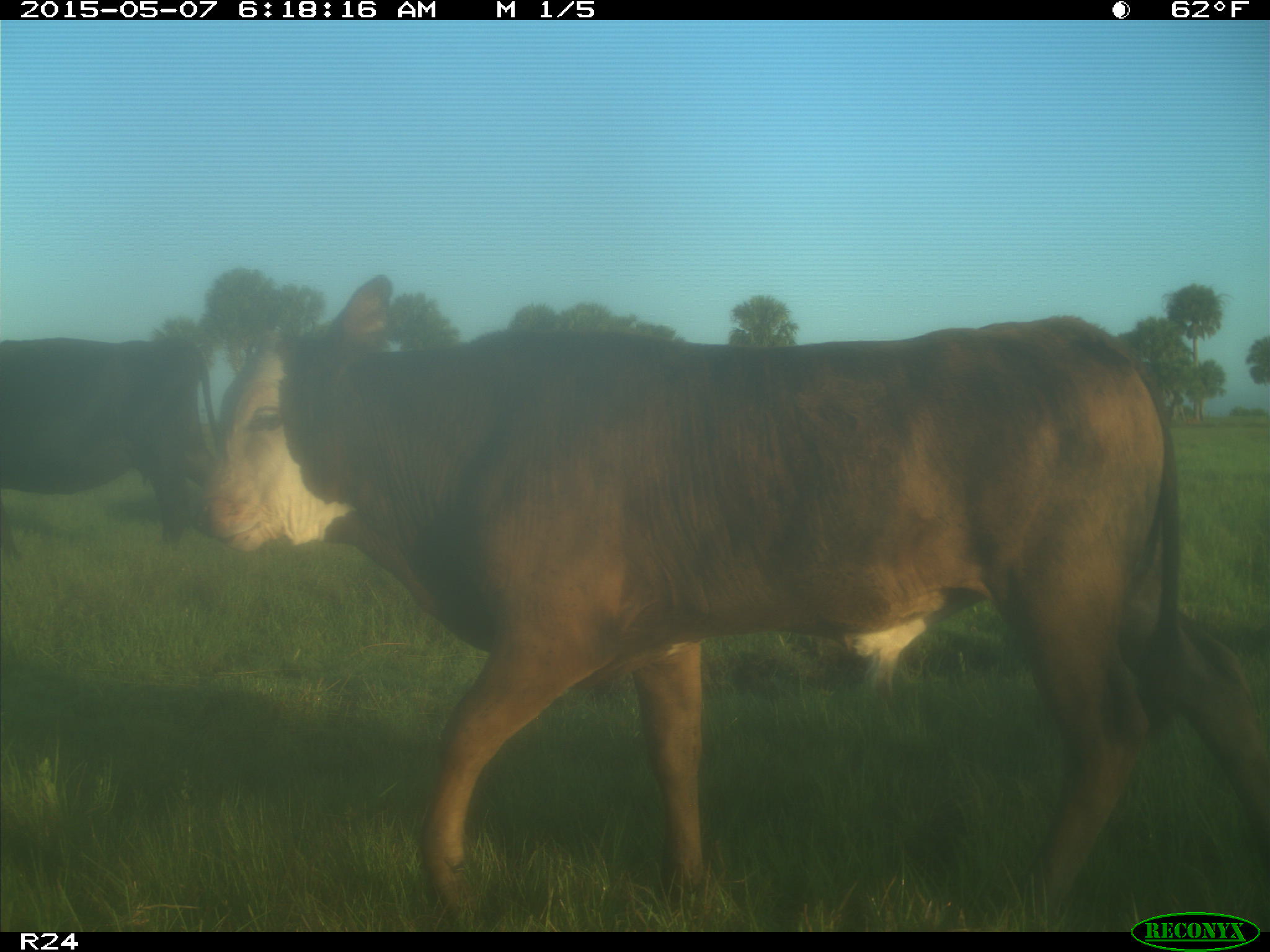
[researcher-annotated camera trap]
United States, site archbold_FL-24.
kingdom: Animalia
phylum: Chordata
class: Mammalia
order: Artiodactyla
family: Bovidae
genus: Bos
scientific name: Bos taurus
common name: domestic cow